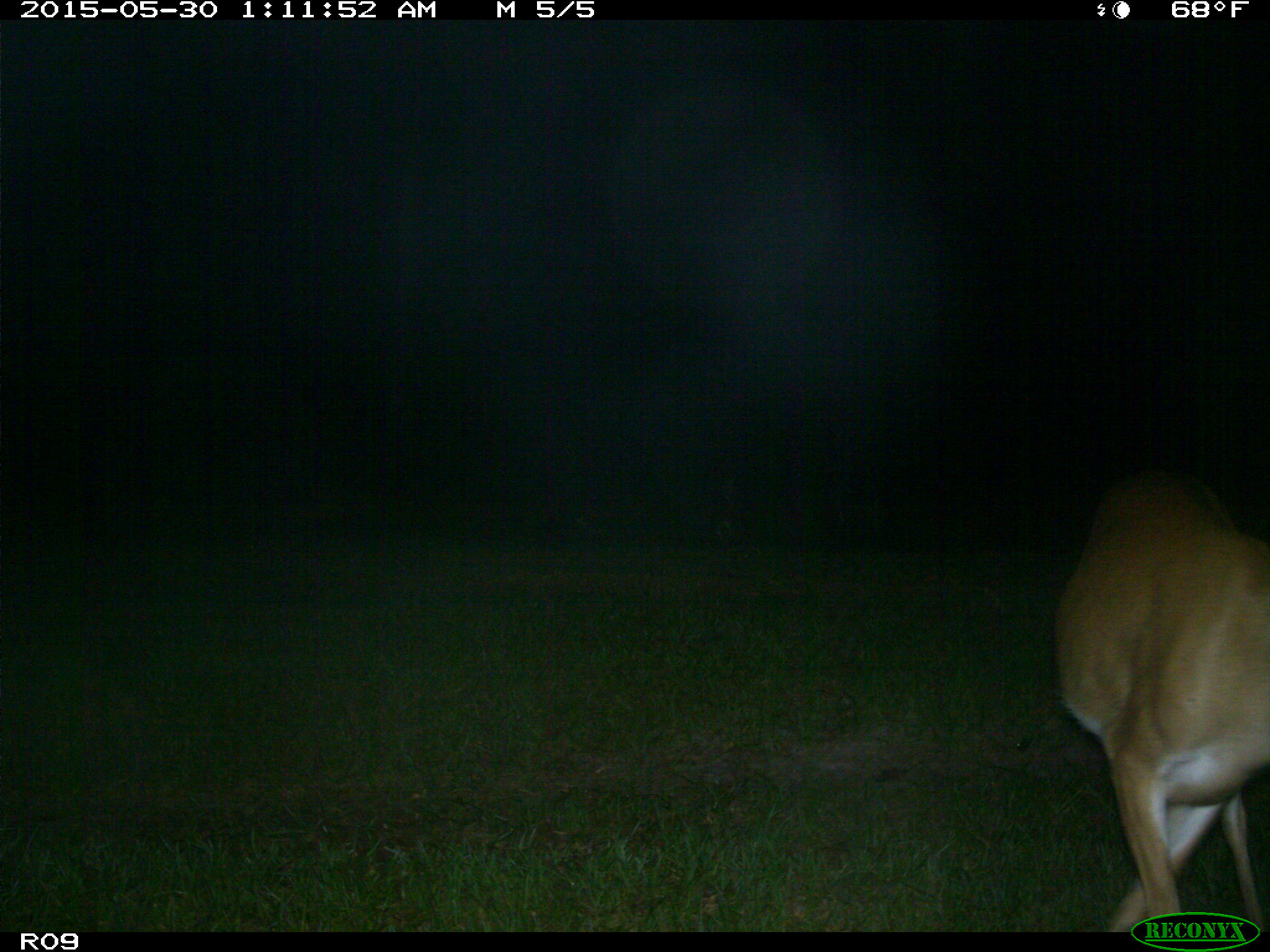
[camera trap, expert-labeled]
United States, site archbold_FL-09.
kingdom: Animalia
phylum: Chordata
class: Mammalia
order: Artiodactyla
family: Cervidae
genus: Odocoileus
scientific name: Odocoileus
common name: deer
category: unidentified deer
Unidentified deer (deer) (Odocoileus).